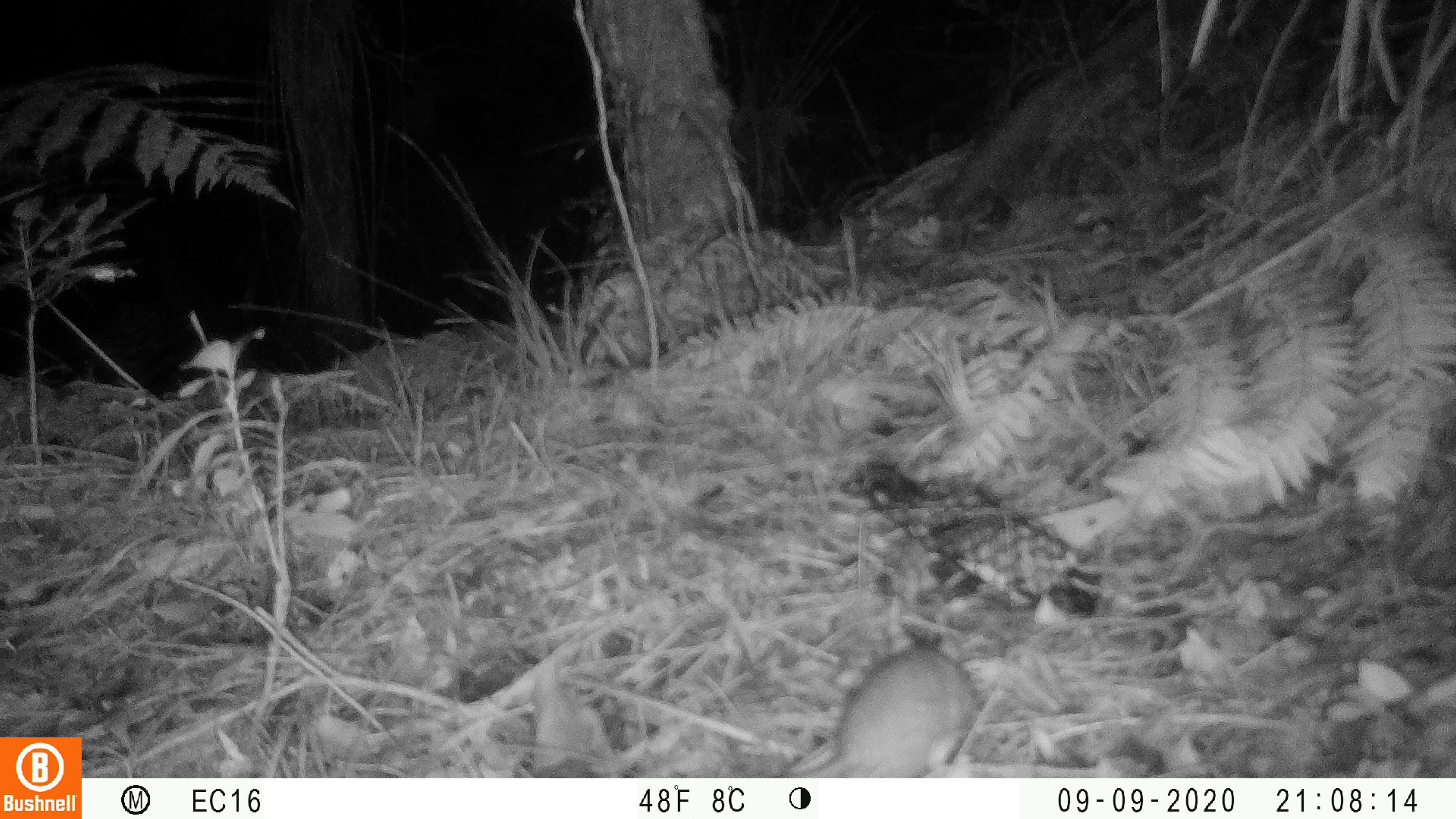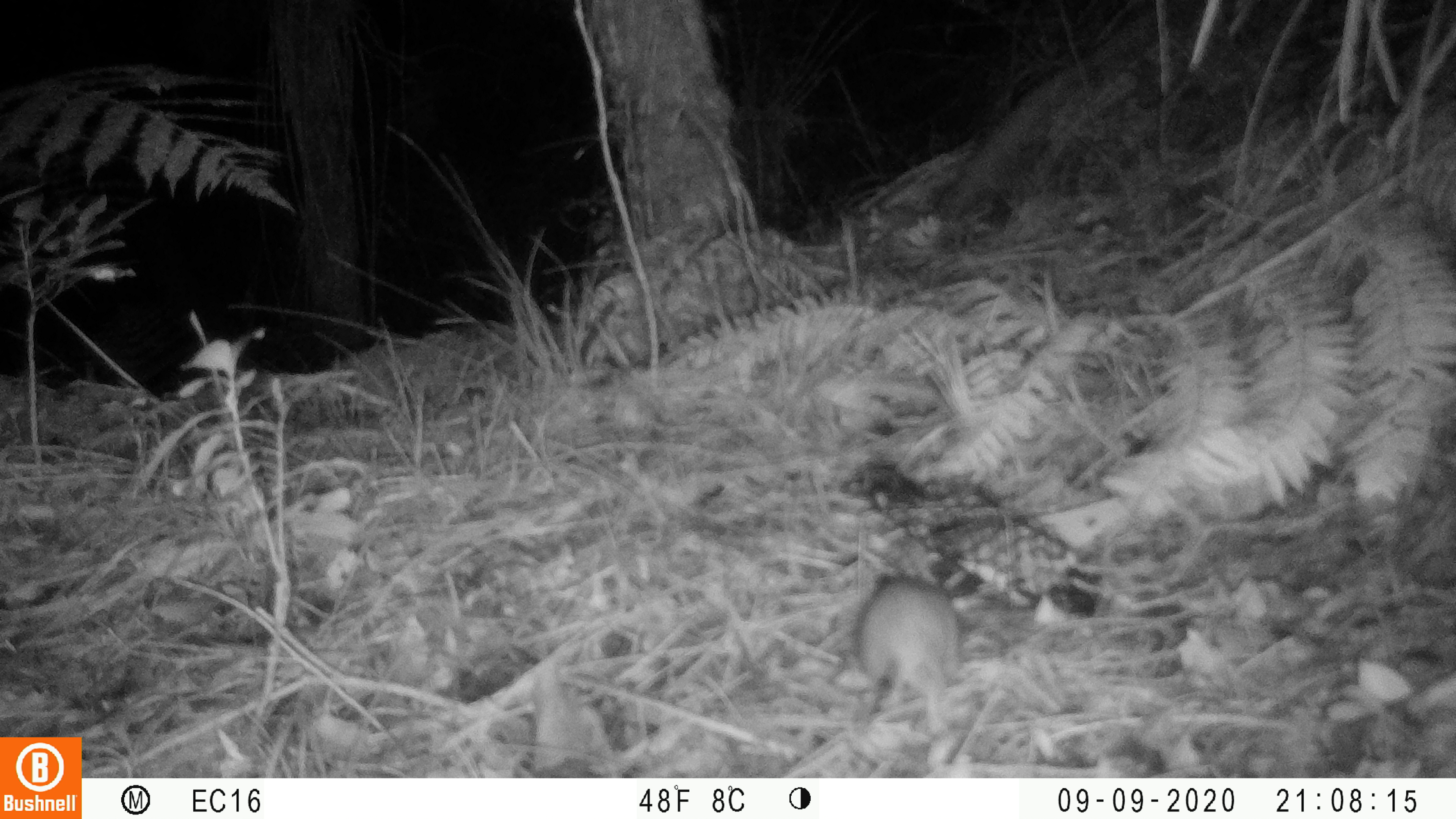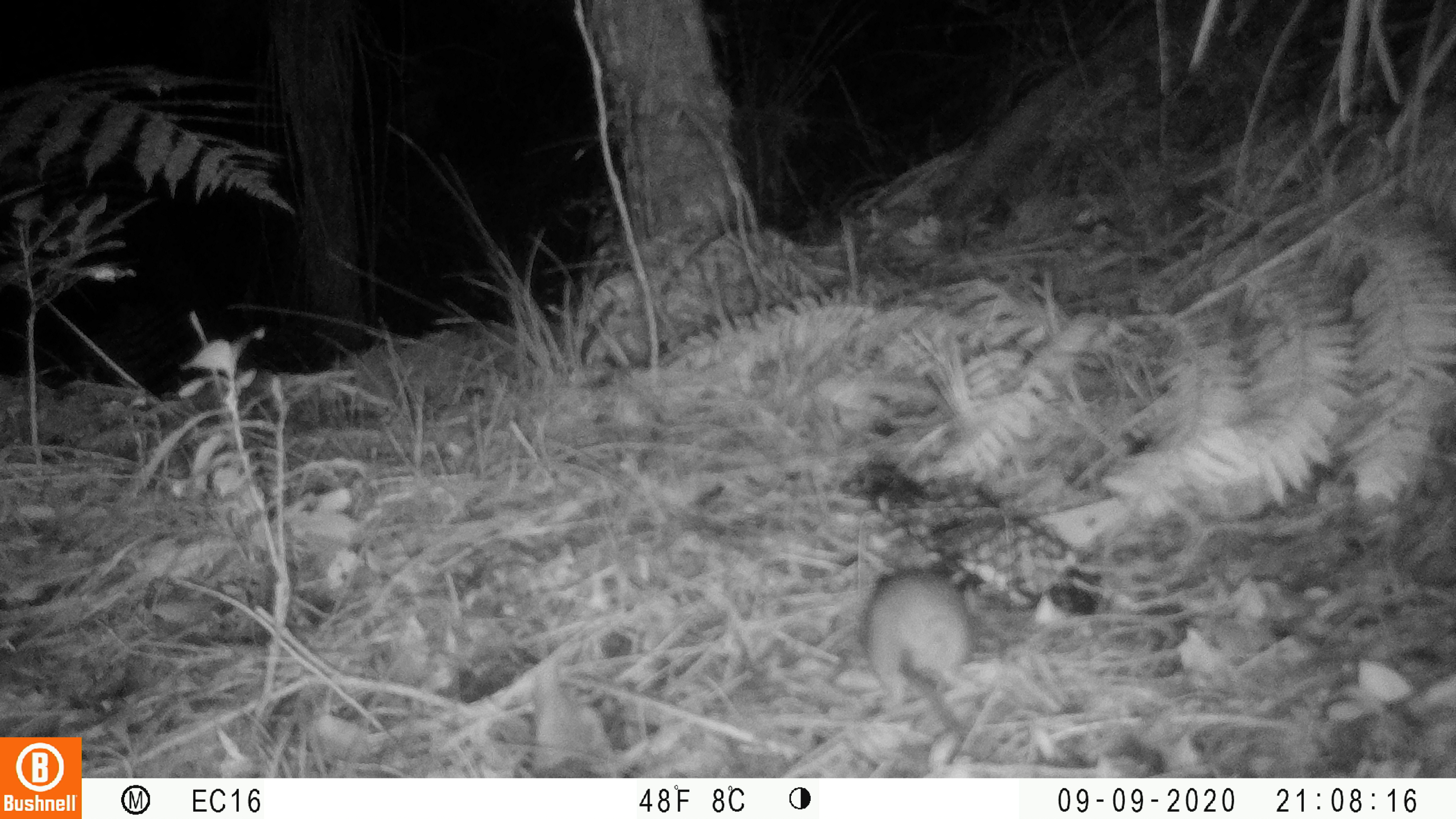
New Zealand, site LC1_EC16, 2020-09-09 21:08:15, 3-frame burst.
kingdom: Animalia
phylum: Chordata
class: Mammalia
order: Rodentia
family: Muridae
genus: Rattus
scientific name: Rattus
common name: rat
Rat (Rattus).